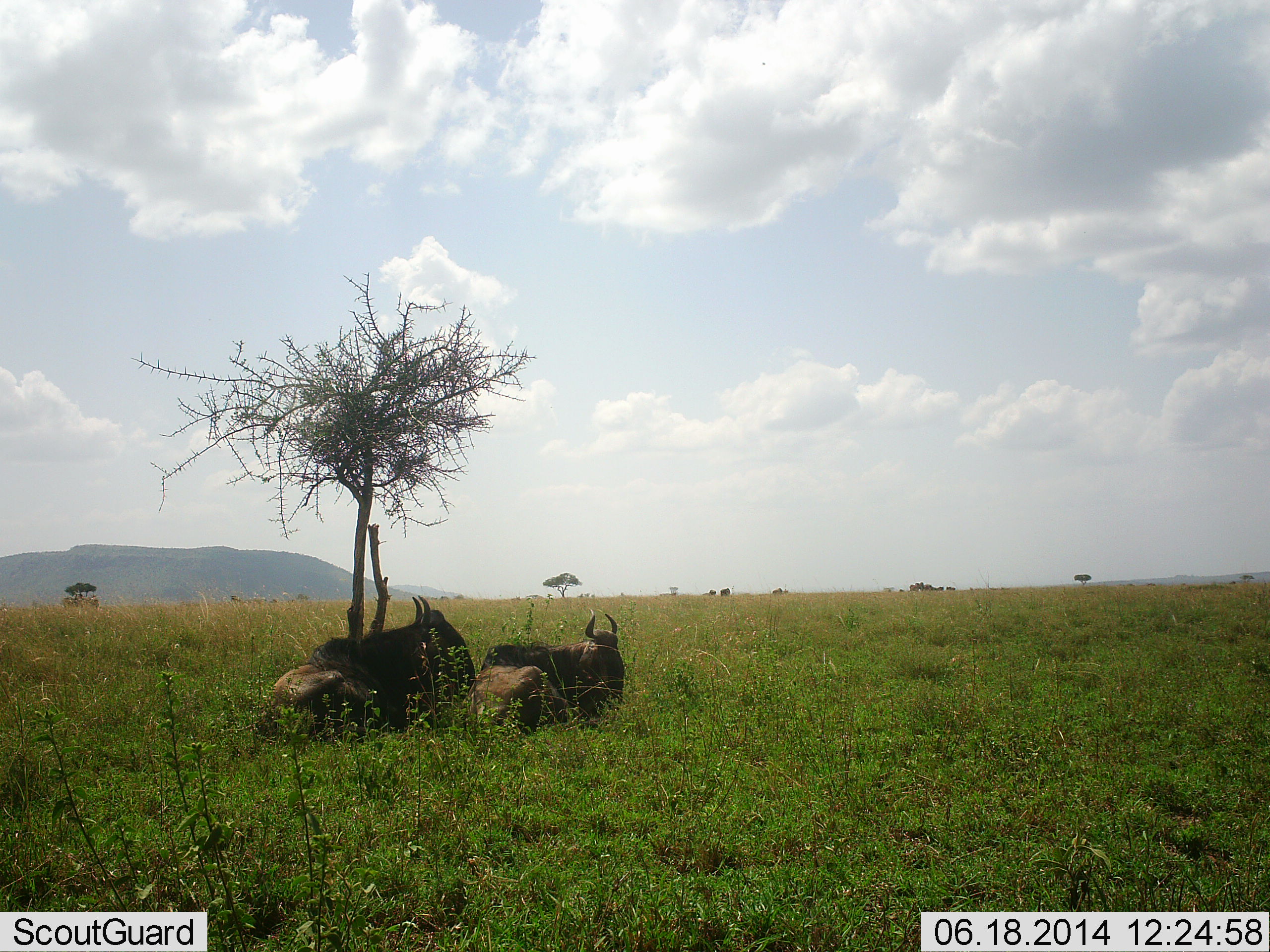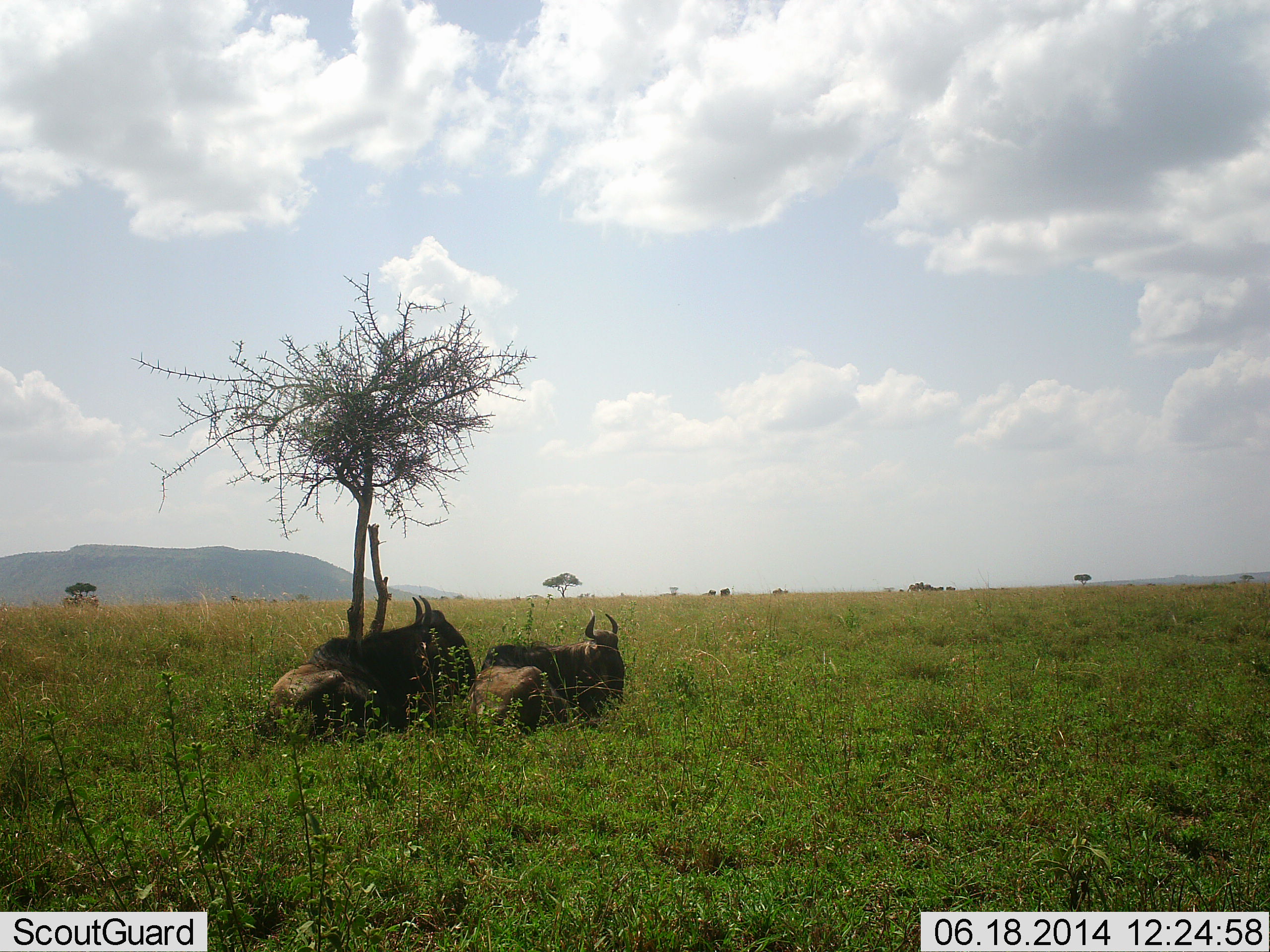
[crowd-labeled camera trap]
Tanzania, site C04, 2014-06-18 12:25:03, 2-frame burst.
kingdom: Animalia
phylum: Chordata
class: Mammalia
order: Artiodactyla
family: Bovidae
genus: Connochaetes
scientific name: Connochaetes taurinus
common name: blue wildebeest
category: wildebeest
Wildebeest (blue wildebeest) (Connochaetes taurinus), count 2. Behavior (volunteer vote fractions): standing 0%, resting 100%, moving 0%, interacting 0%. Young present (vote fraction): 0%. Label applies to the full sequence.